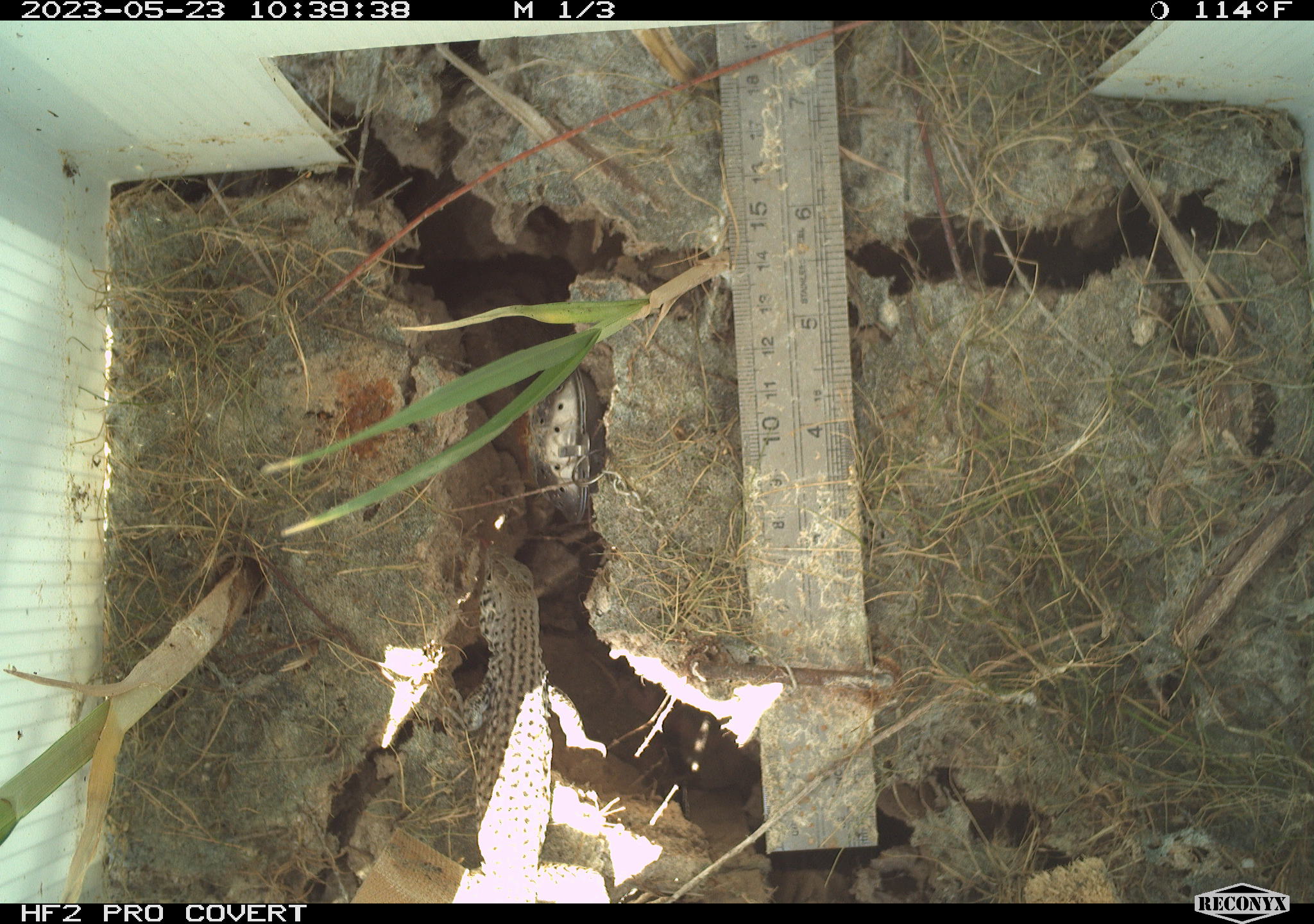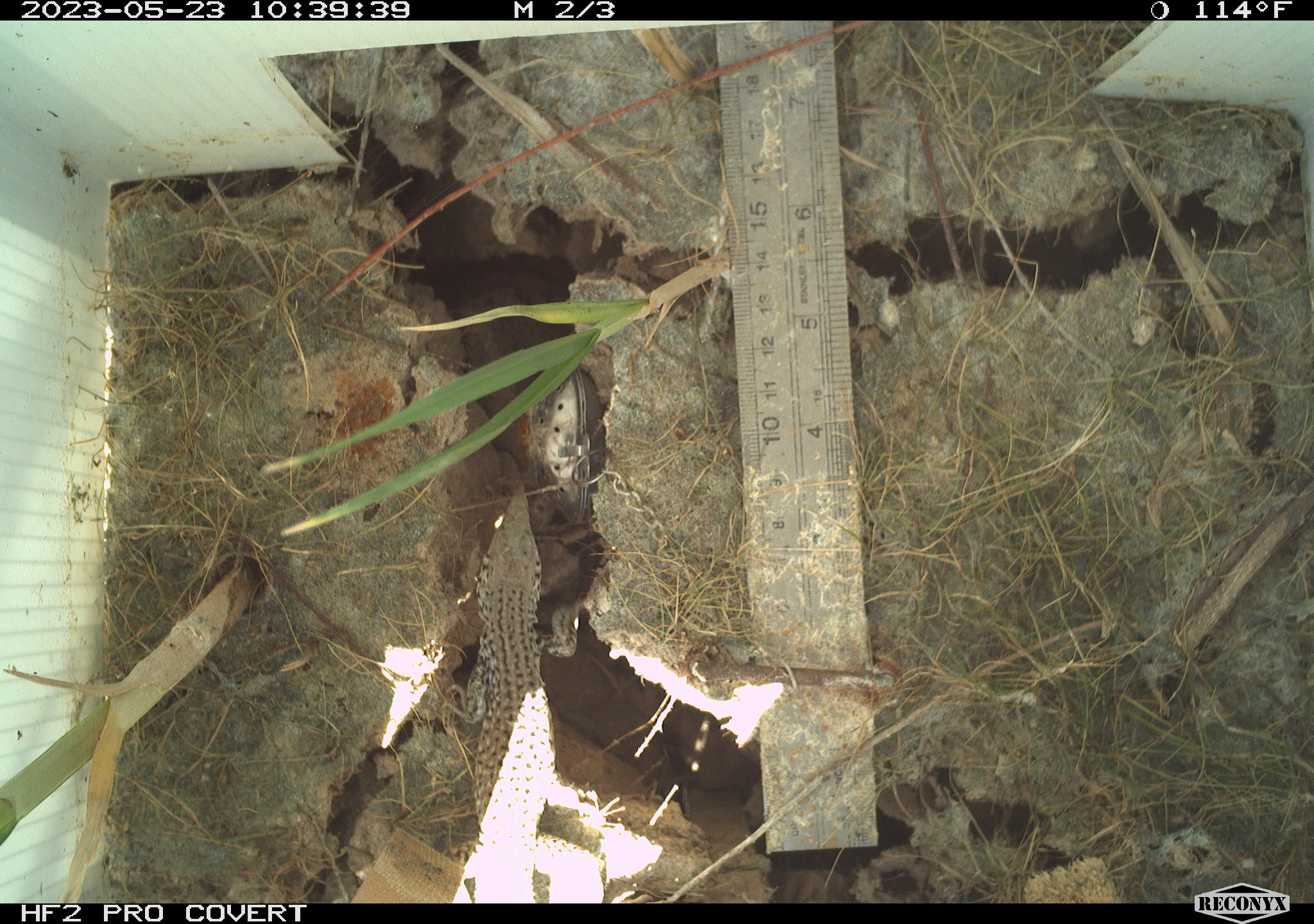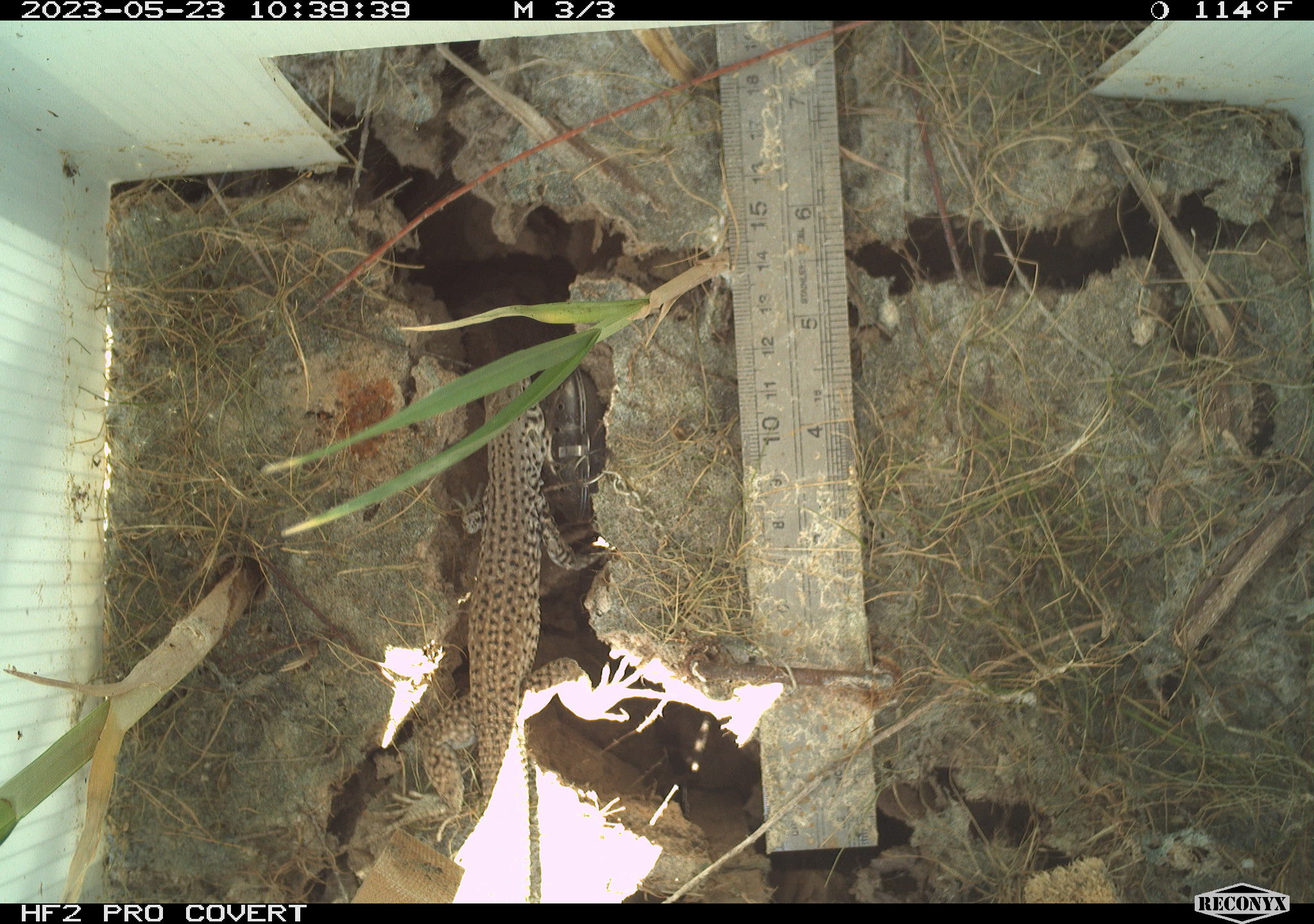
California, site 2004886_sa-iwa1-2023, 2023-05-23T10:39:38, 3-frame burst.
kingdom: Animalia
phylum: Chordata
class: Reptilia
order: Squamata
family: Teiidae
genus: Aspidoscelis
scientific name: Aspidoscelis tigris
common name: western whiptail